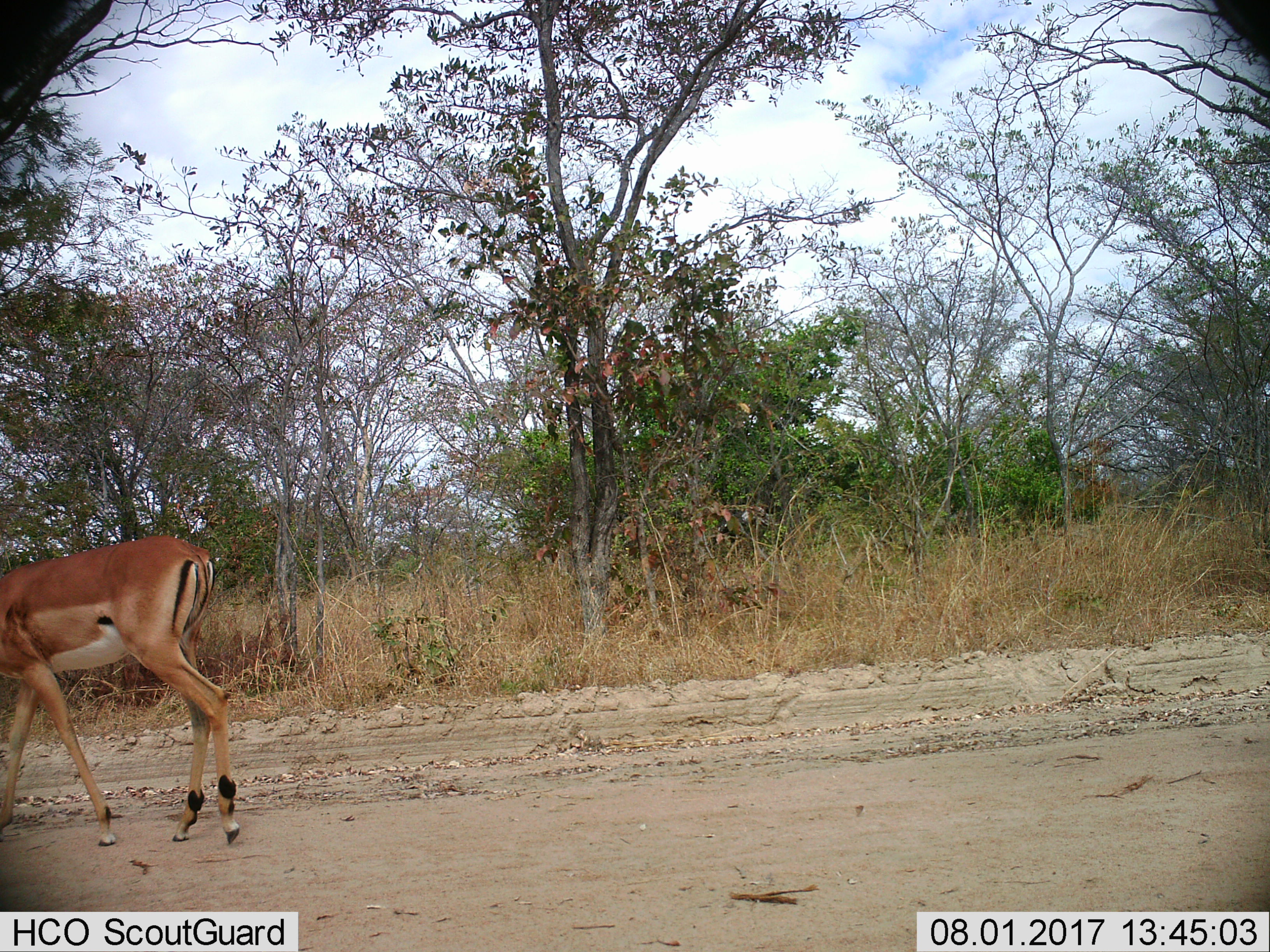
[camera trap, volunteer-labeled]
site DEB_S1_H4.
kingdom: Animalia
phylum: Chordata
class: Mammalia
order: Artiodactyla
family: Bovidae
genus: Aepyceros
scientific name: Aepyceros melampus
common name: impala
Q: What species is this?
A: Impala (Aepyceros melampus).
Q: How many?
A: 1.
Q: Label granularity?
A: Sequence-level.